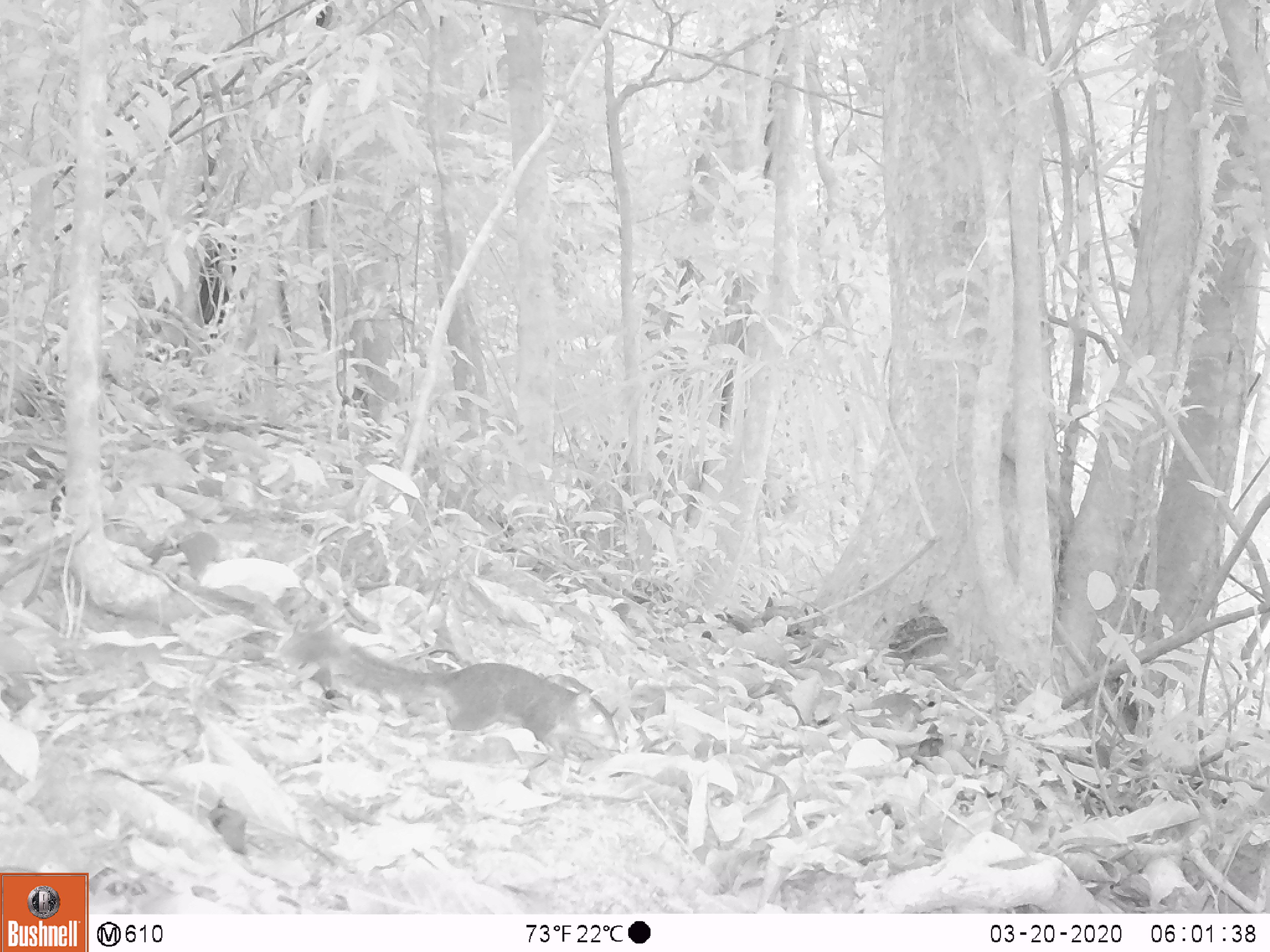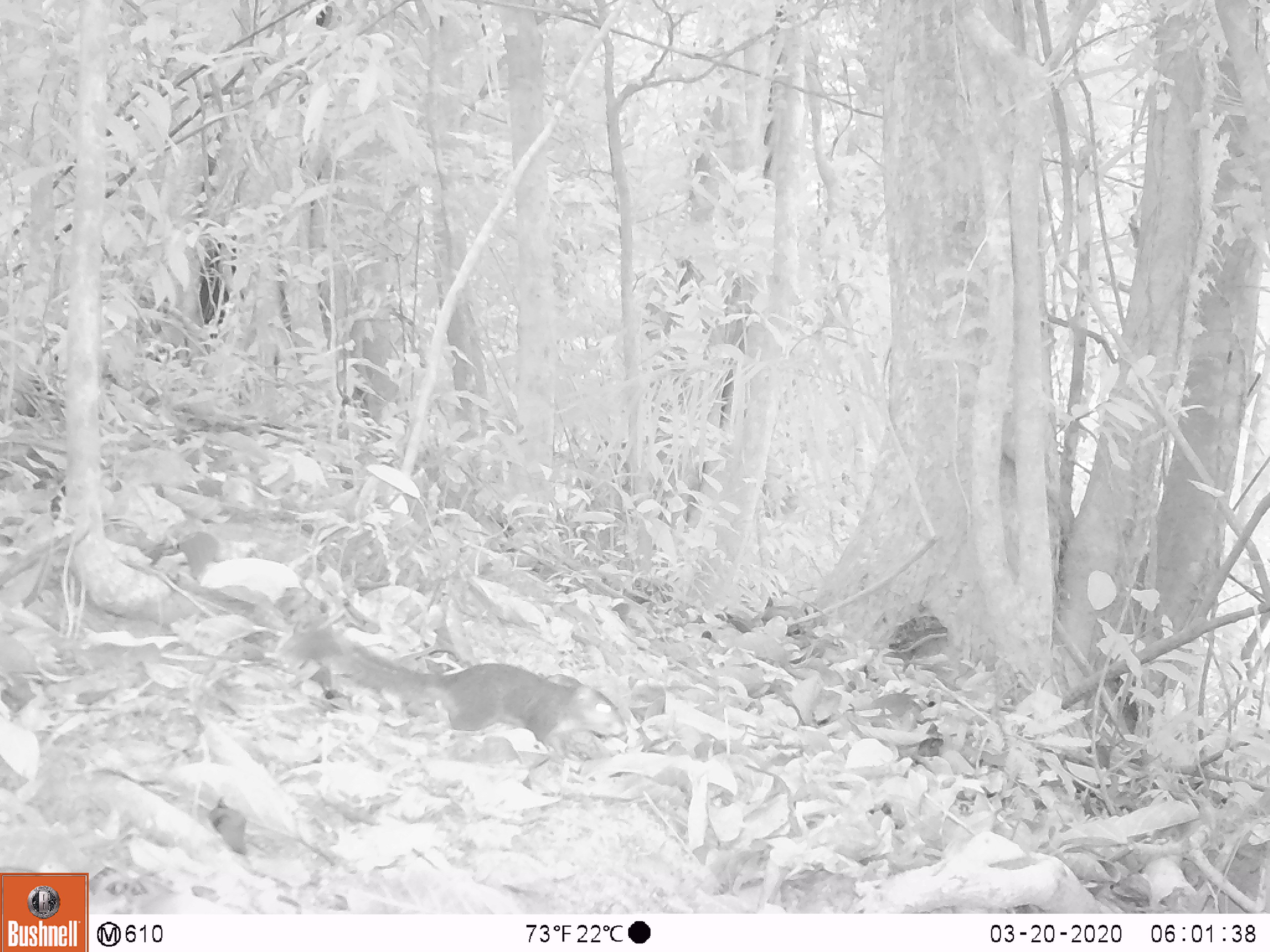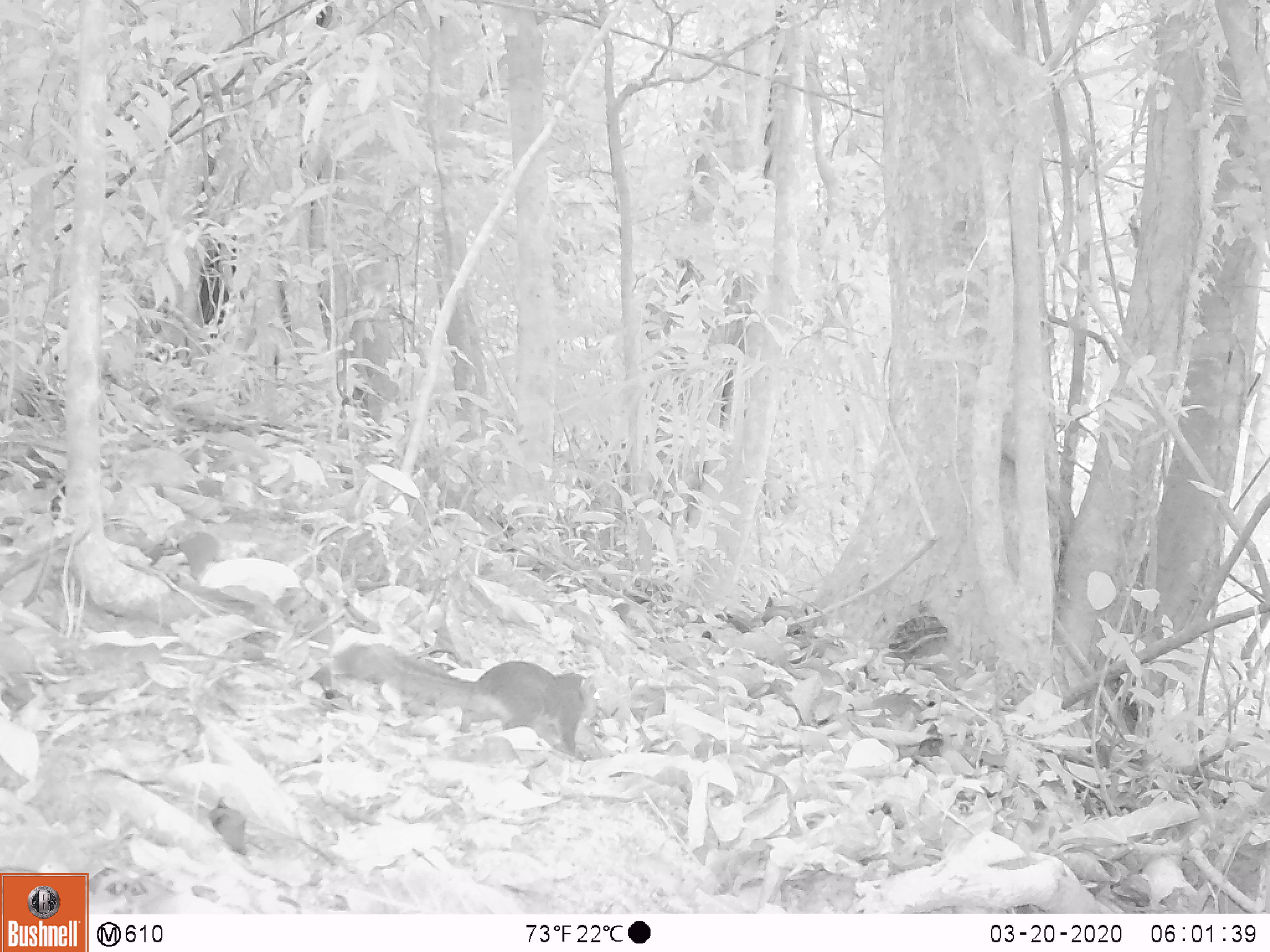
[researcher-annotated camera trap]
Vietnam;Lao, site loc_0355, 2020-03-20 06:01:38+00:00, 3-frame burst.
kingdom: Animalia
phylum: Chordata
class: Mammalia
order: Rodentia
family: Sciuridae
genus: Dremomys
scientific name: Dremomys rufigenis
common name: red-cheeked squirrel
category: red cheeked squirrel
Red cheeked squirrel (red-cheeked squirrel) (Dremomys rufigenis). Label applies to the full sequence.